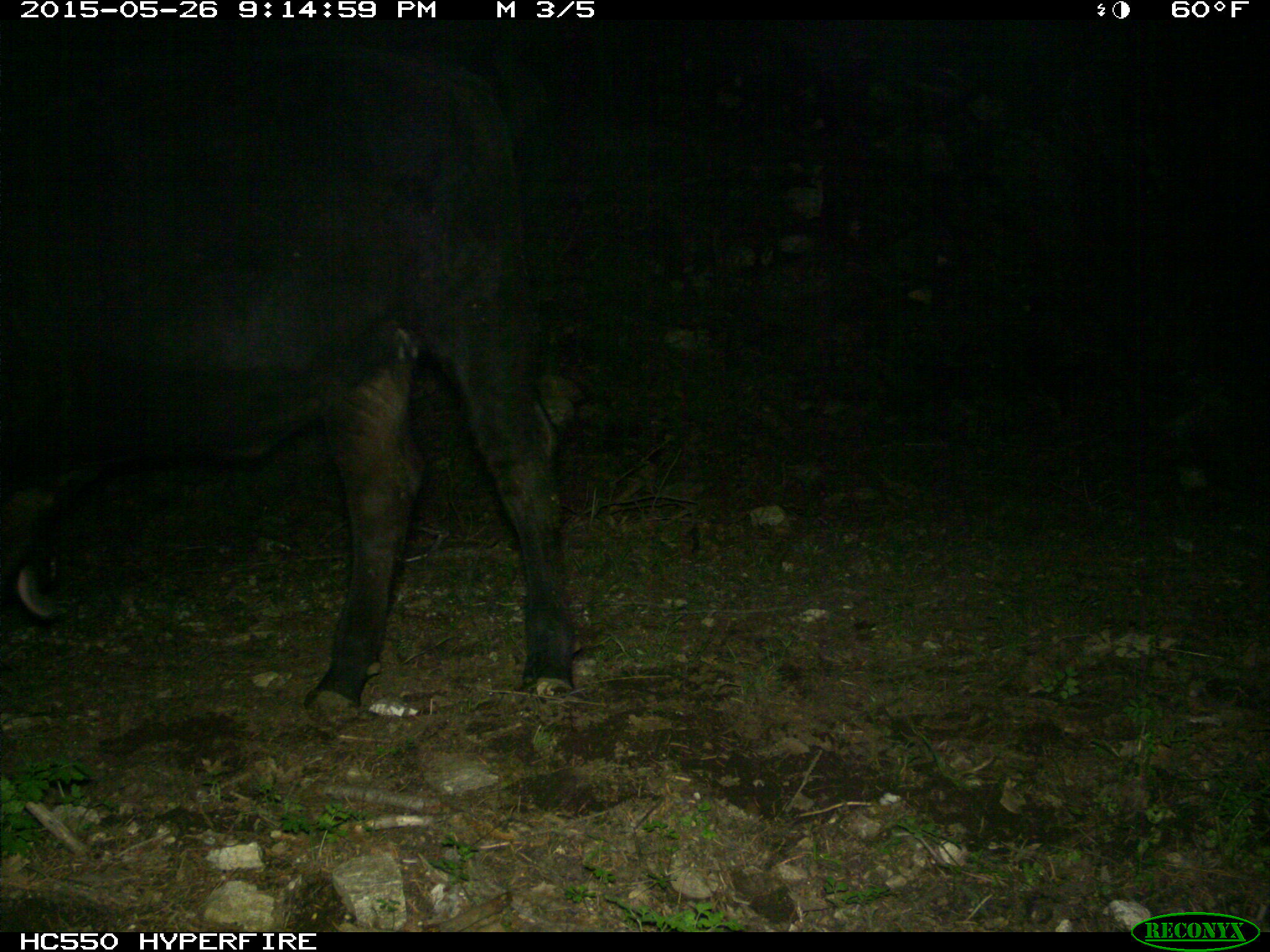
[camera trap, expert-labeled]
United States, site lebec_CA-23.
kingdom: Animalia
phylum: Chordata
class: Mammalia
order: Artiodactyla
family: Bovidae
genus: Bos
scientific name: Bos taurus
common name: domestic cow